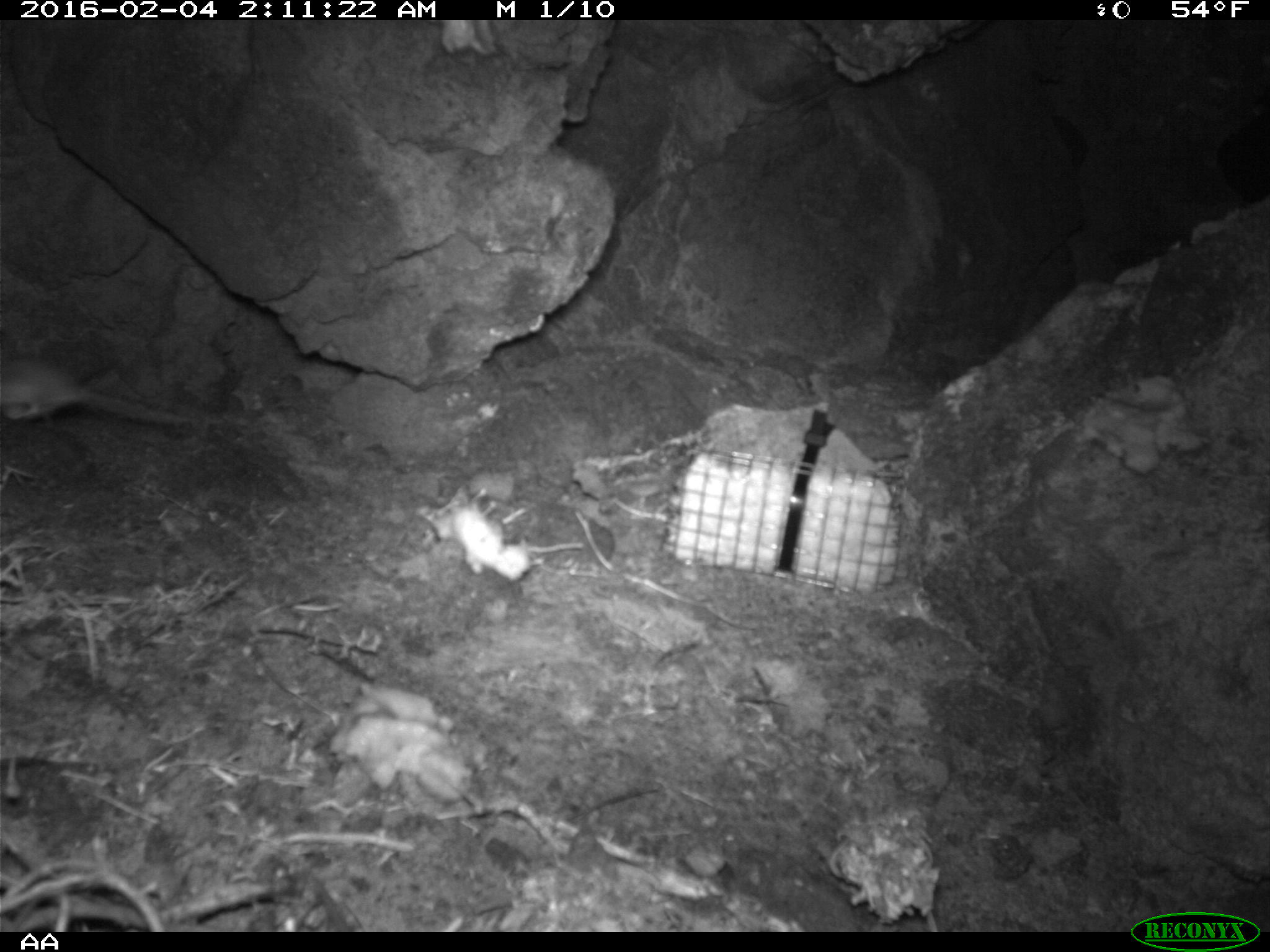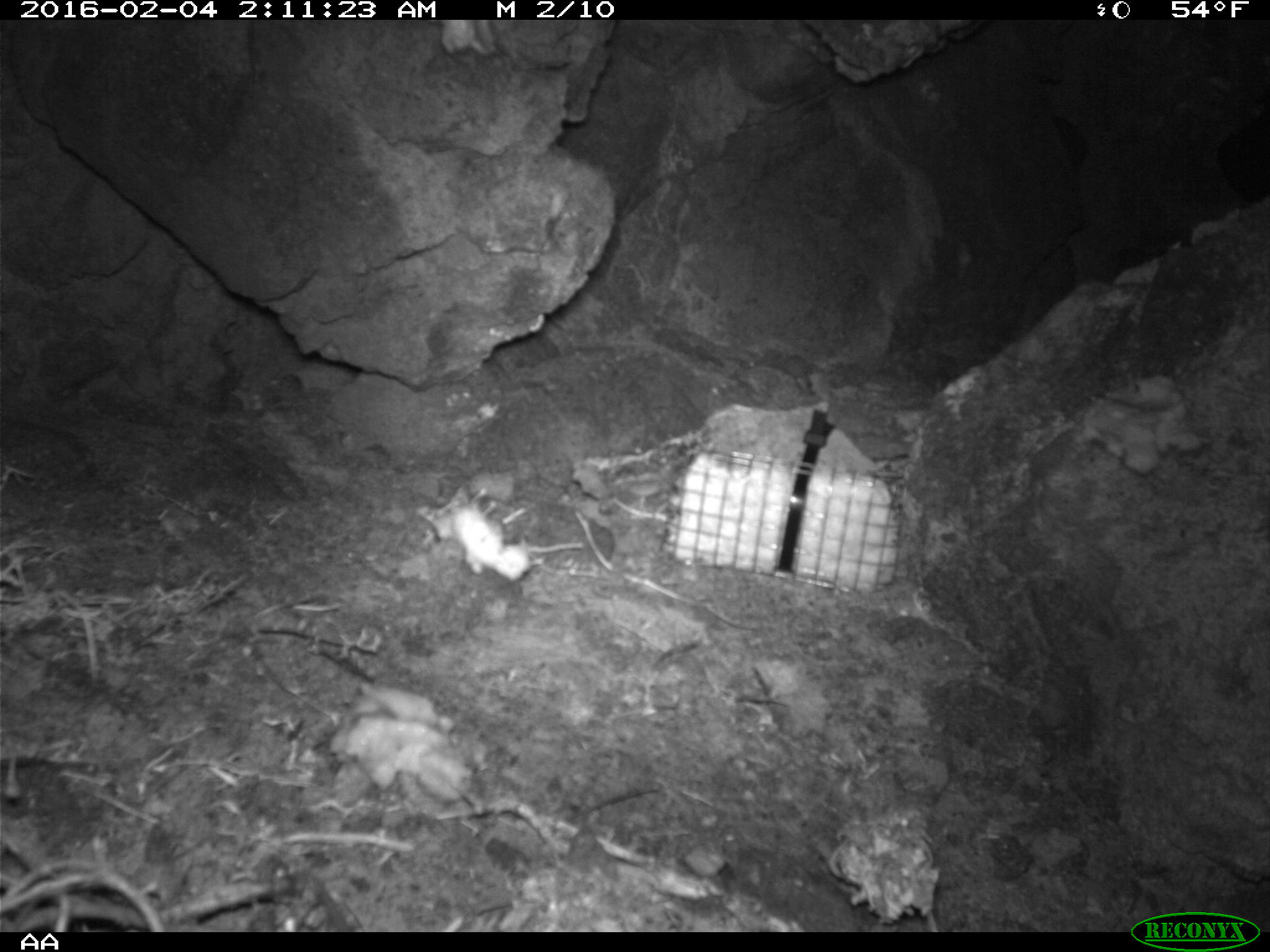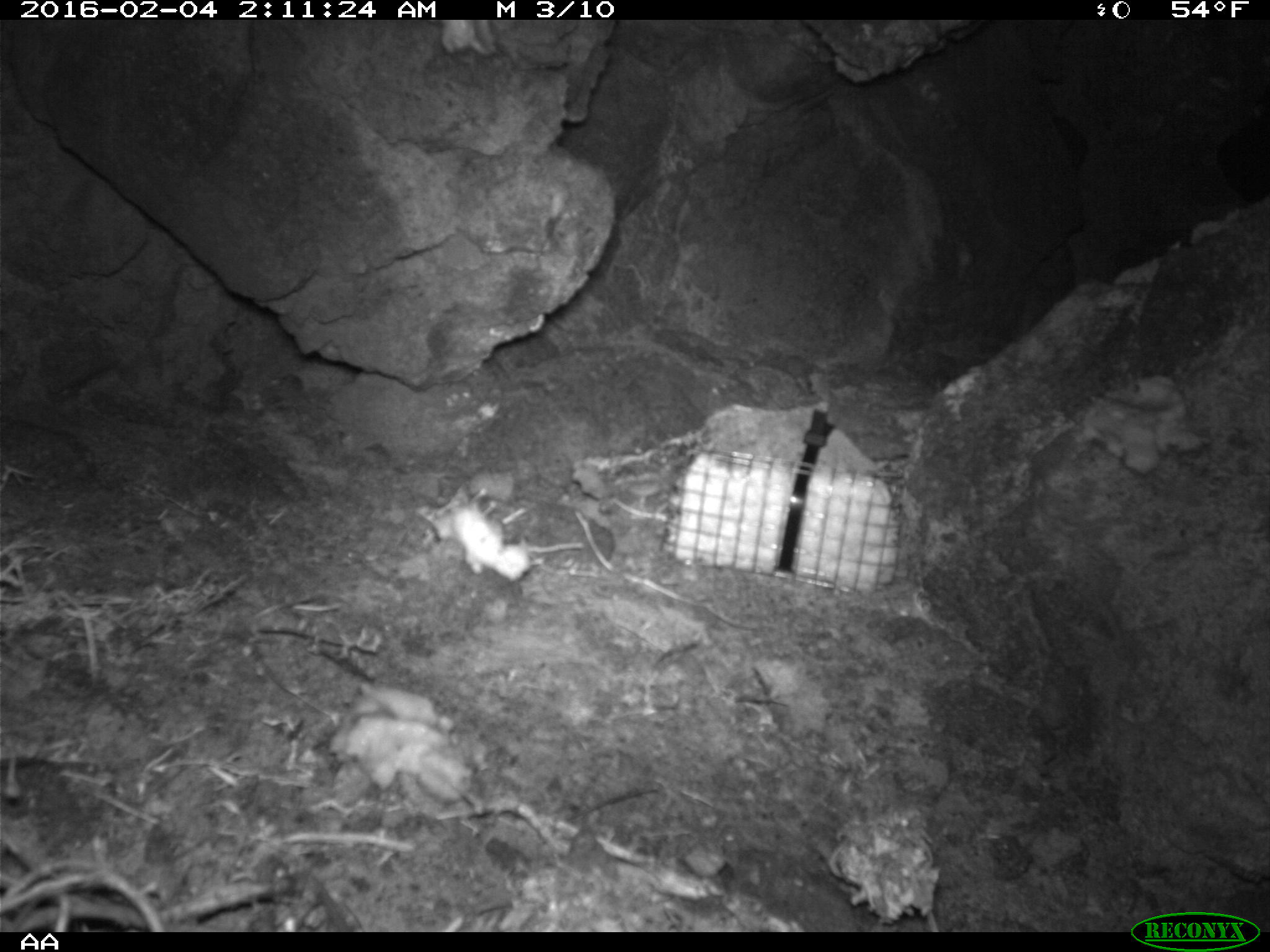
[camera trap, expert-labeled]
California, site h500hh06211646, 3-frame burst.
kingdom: Animalia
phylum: Chordata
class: Mammalia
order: Rodentia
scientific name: Rodentia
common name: rodent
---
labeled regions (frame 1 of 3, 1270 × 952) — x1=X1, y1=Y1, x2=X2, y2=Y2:
rodent: x1=0, y1=353, x2=167, y2=419